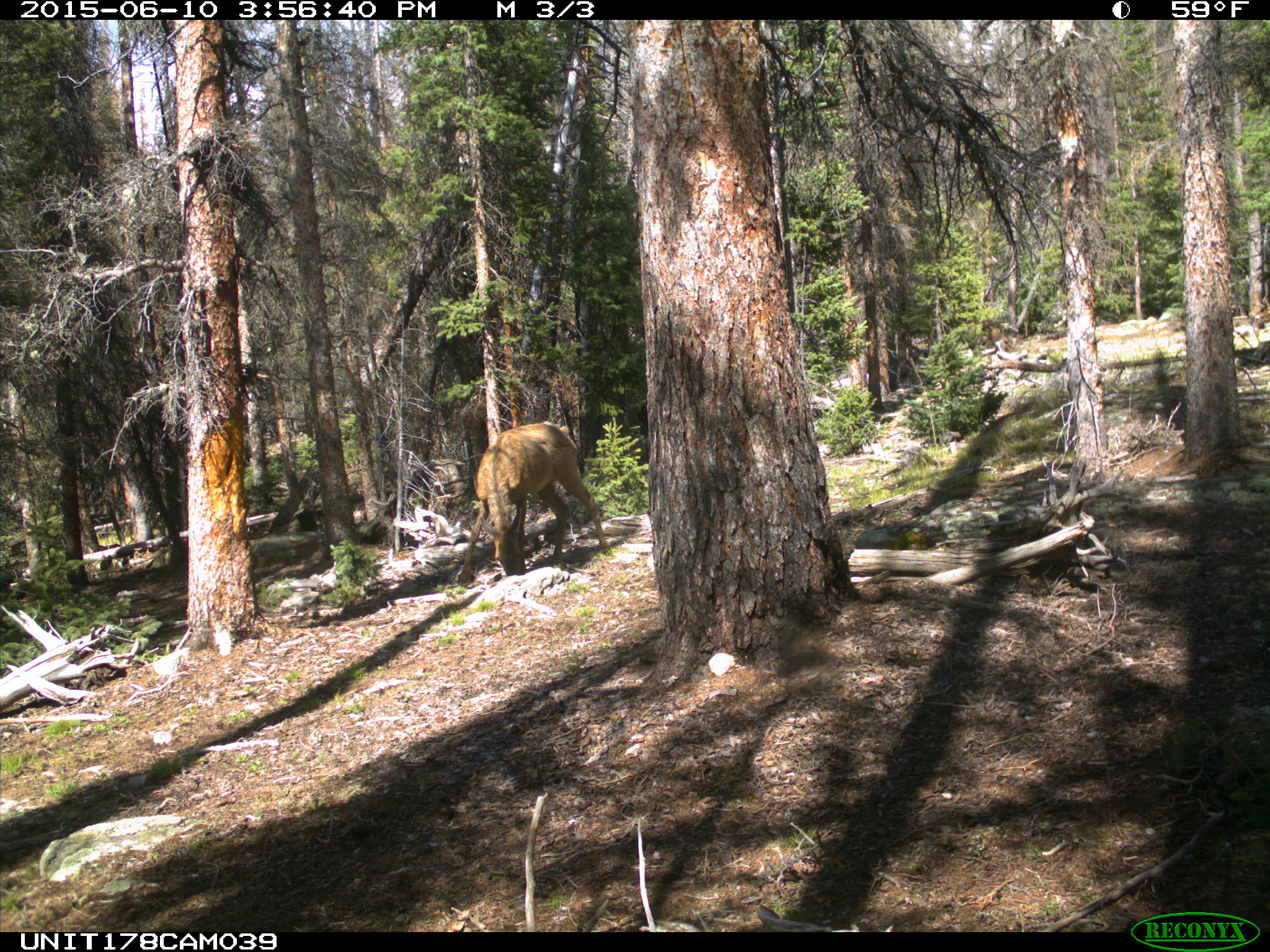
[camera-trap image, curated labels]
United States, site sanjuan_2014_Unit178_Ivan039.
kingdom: Animalia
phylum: Chordata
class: Mammalia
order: Artiodactyla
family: Cervidae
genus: Cervus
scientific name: Cervus elaphus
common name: red deer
Cervus elaphus (red deer).